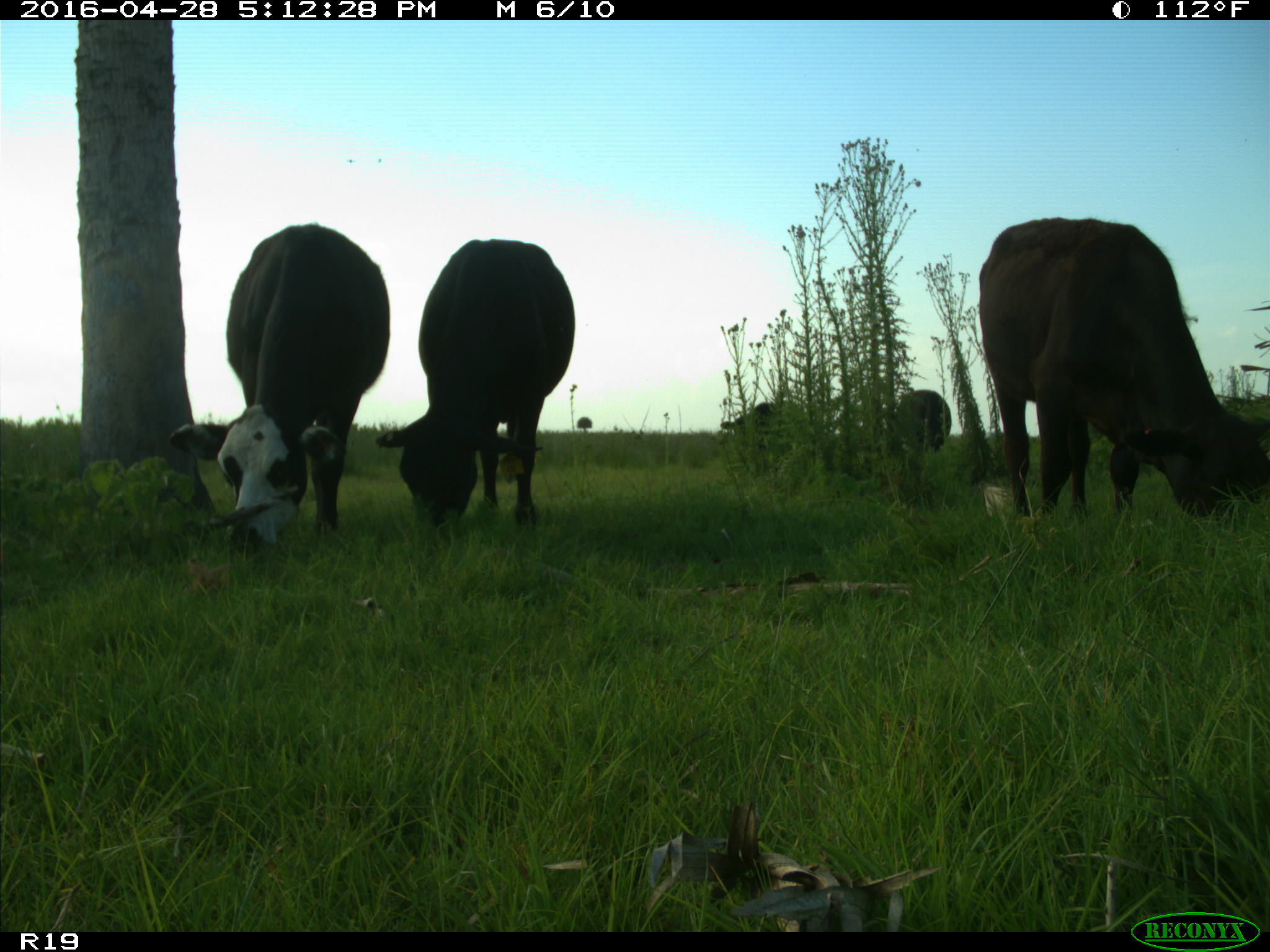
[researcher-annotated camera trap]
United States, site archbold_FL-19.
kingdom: Animalia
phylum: Chordata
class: Mammalia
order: Artiodactyla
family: Bovidae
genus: Bos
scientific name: Bos taurus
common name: domestic cow